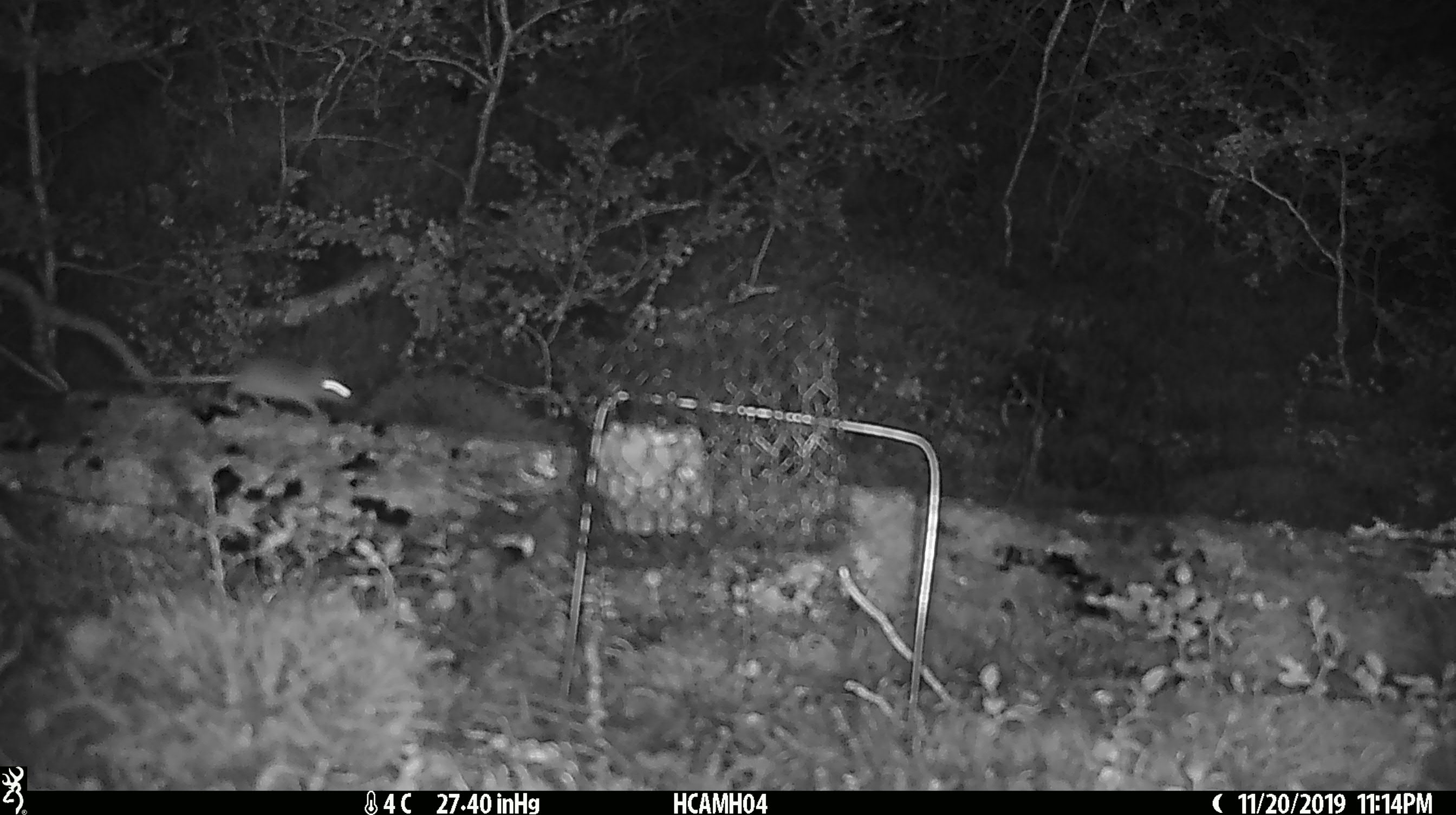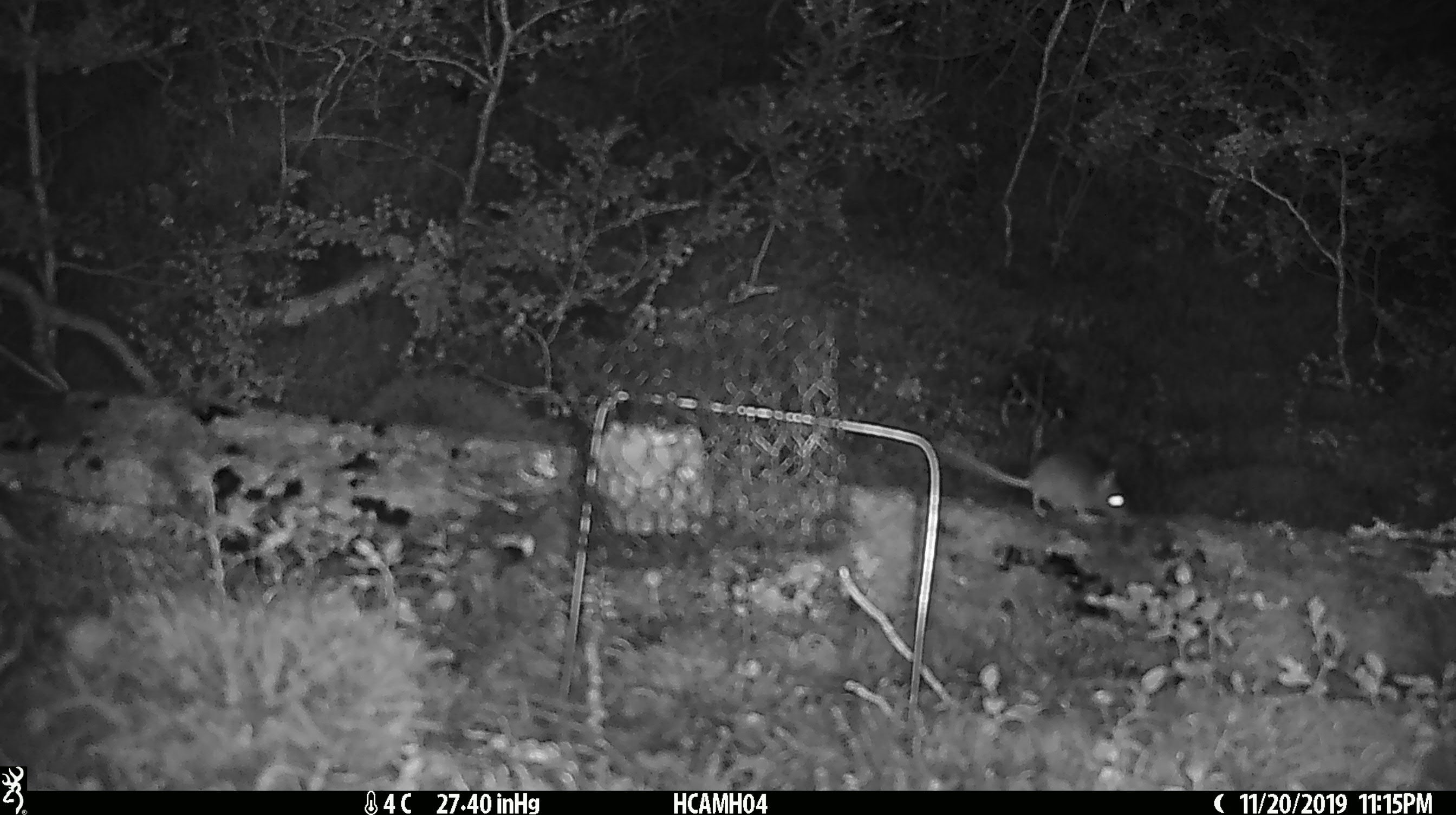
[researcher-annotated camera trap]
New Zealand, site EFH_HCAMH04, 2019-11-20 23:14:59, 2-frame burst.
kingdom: Animalia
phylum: Chordata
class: Mammalia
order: Rodentia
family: Muridae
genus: Mus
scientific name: Mus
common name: mouse